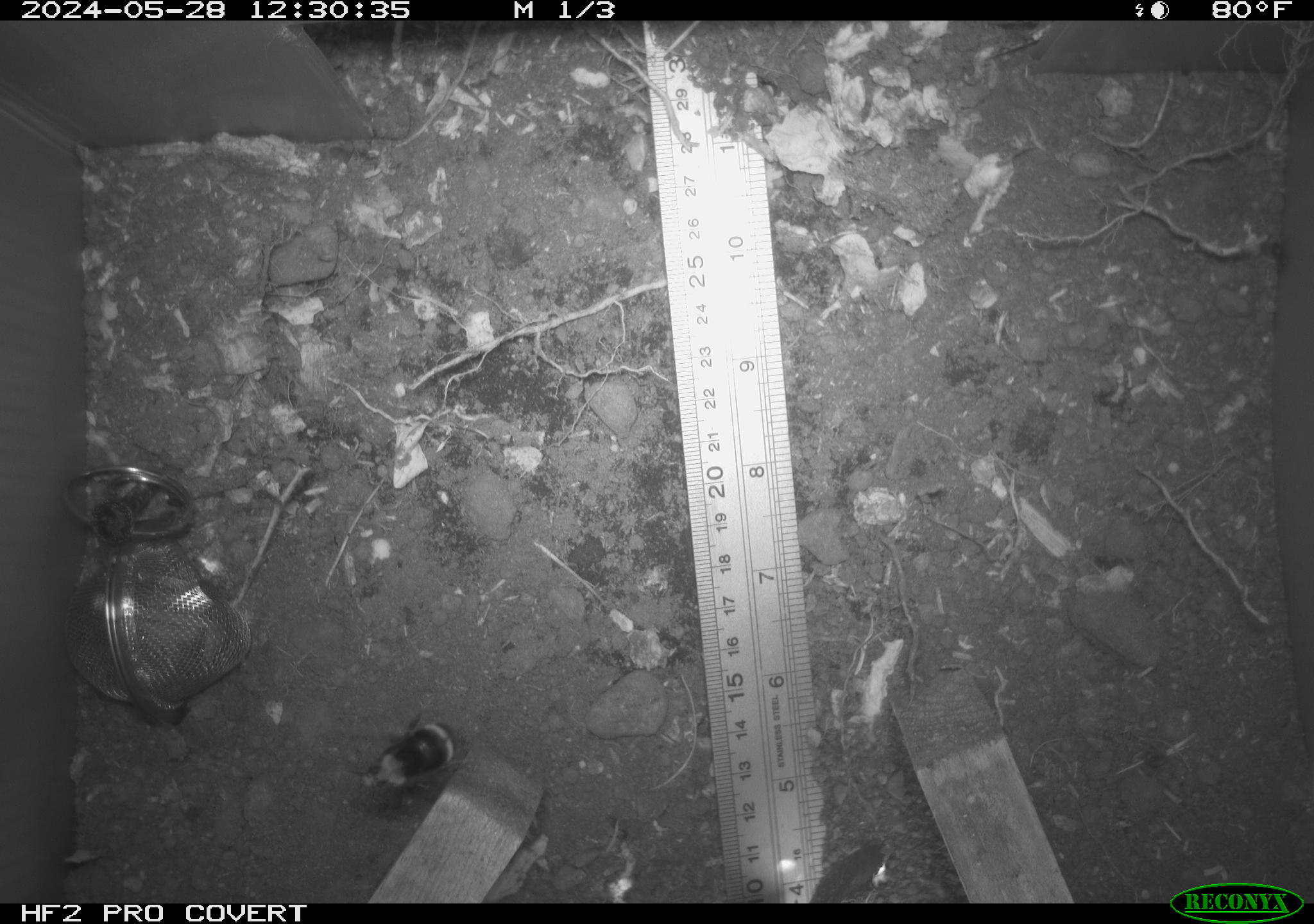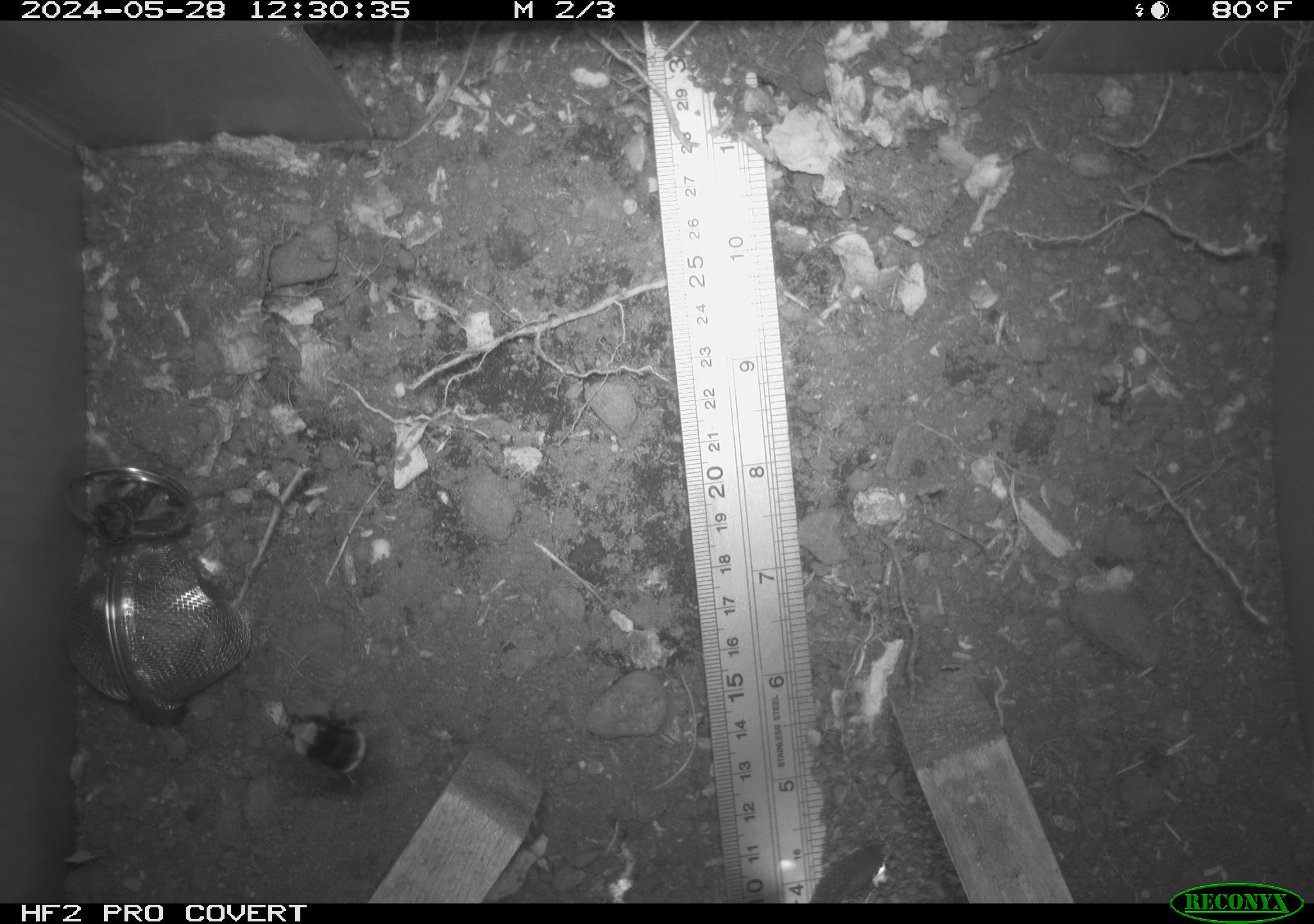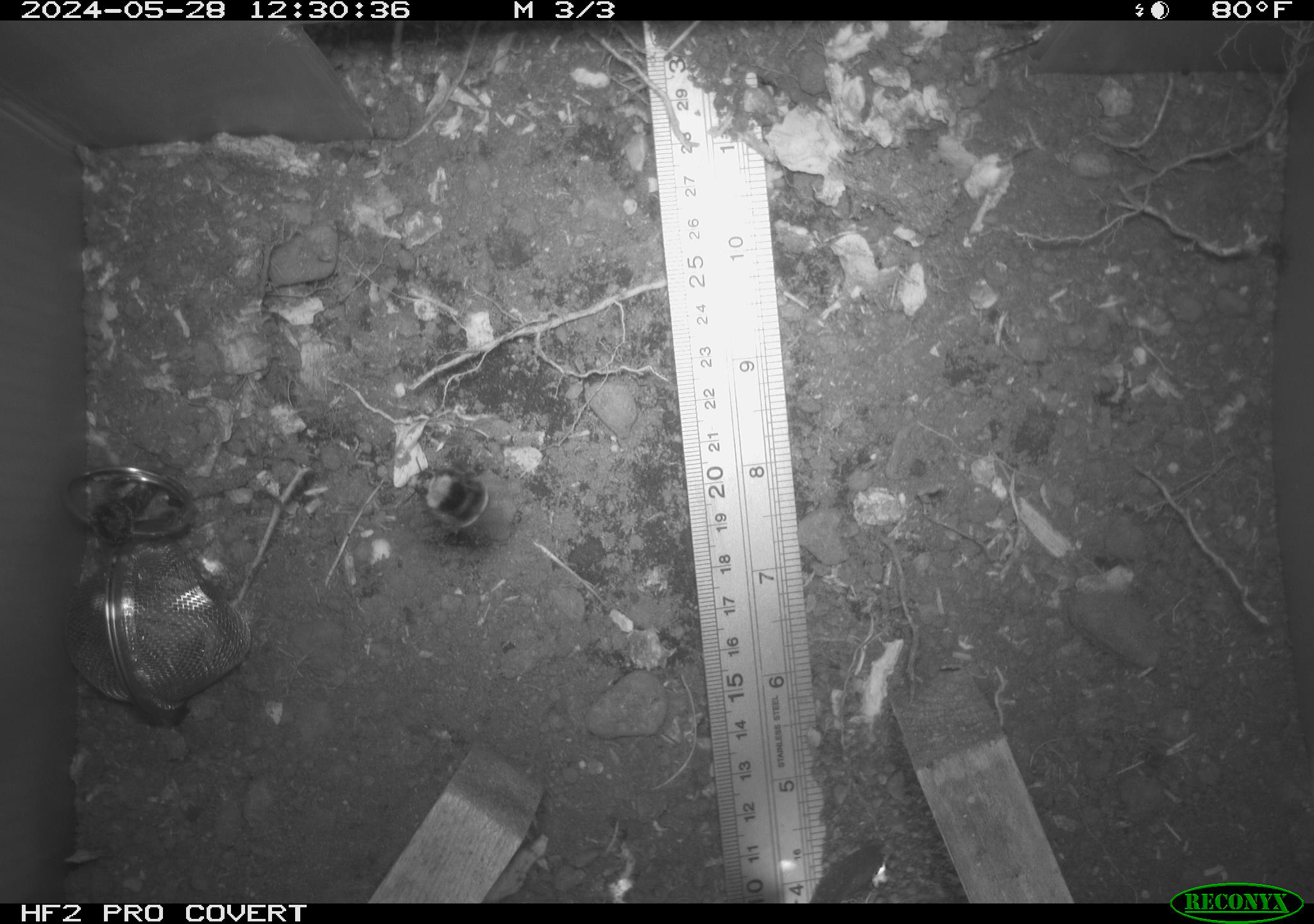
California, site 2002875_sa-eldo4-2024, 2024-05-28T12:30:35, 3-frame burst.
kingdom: Animalia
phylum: Arthropoda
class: Insecta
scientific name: Insecta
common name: insect